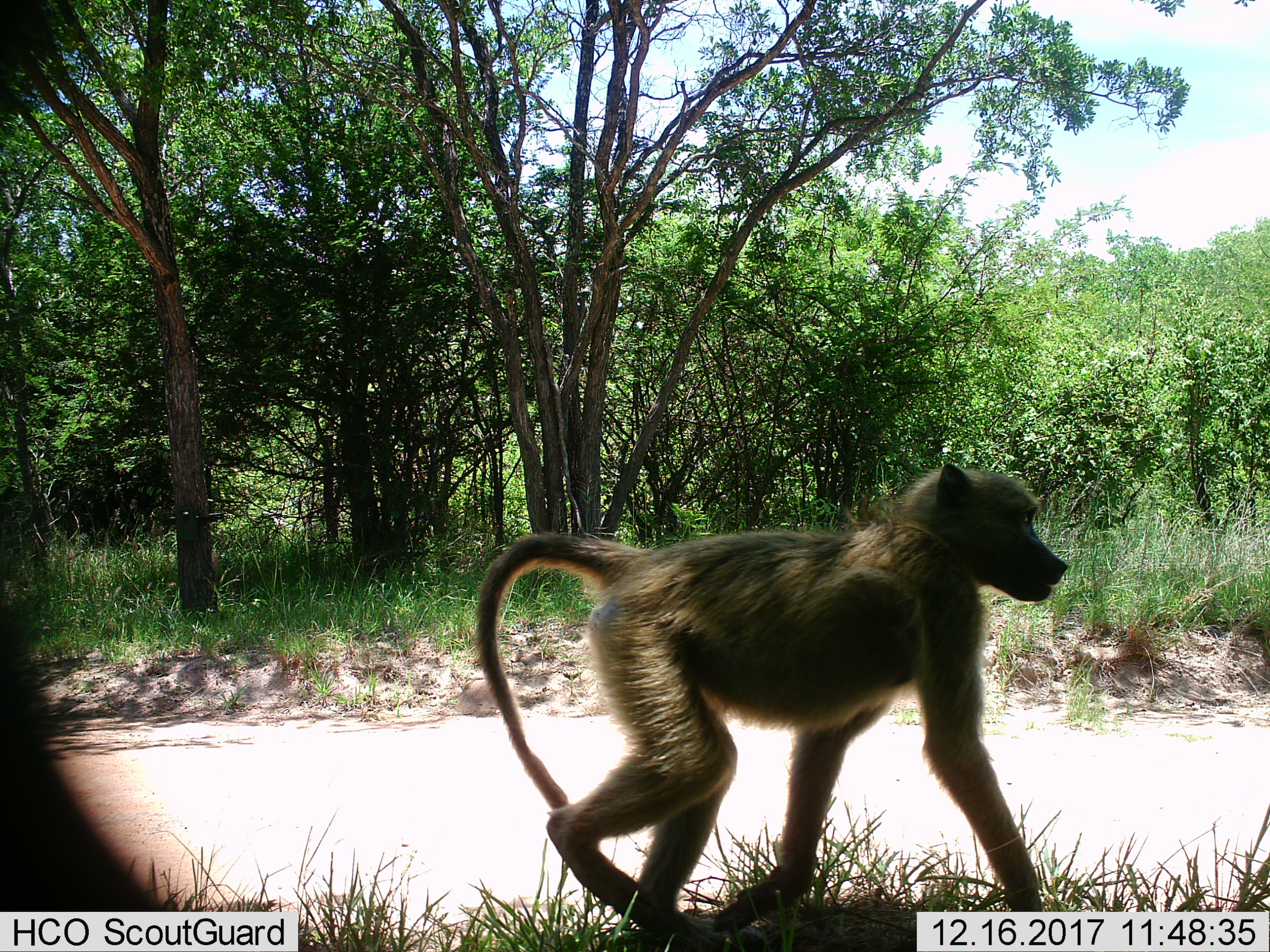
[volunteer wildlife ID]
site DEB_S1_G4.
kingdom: Animalia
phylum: Chordata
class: Mammalia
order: Primates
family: Cercopithecidae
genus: Papio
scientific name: Papio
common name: baboon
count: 1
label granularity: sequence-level